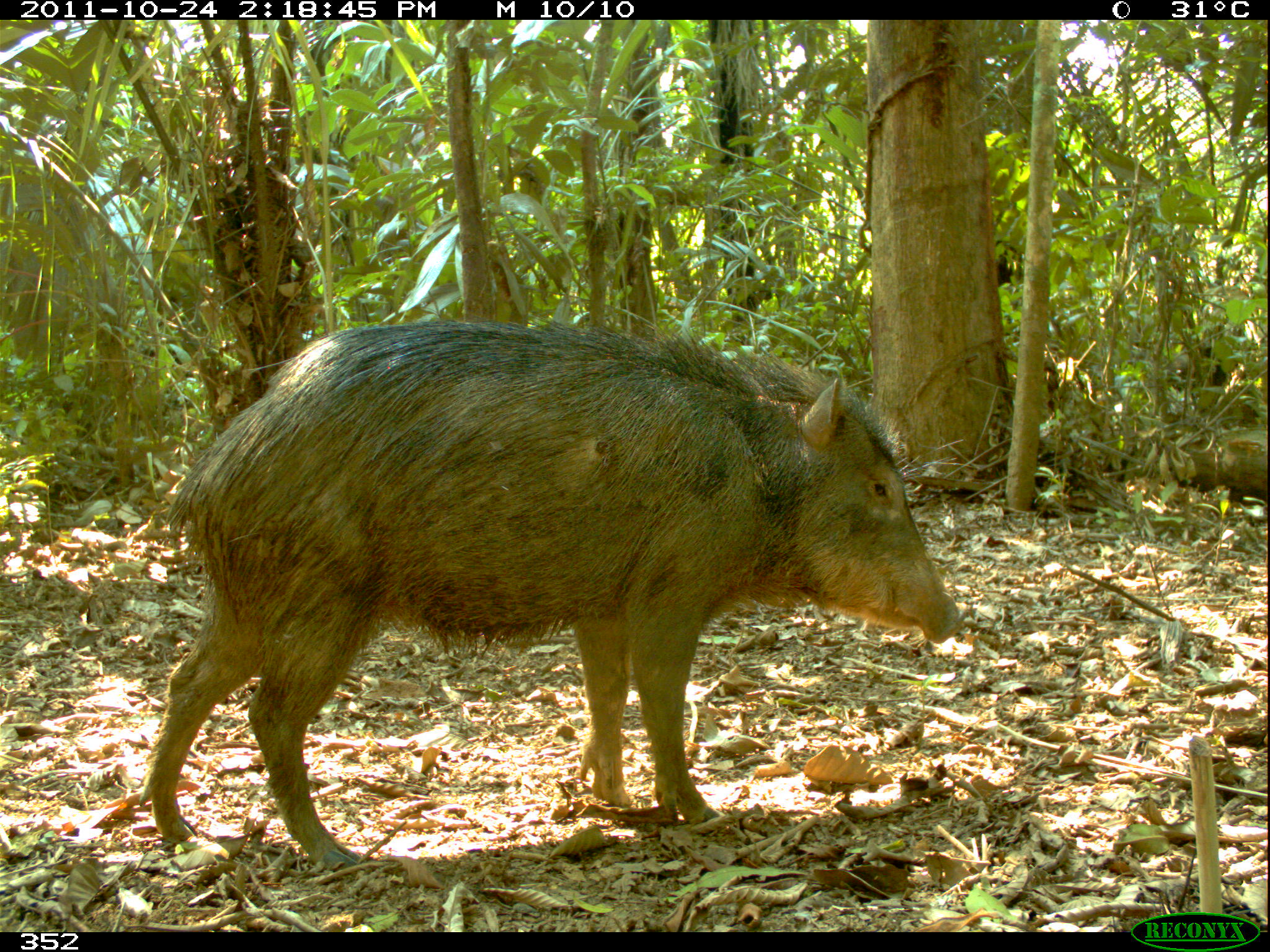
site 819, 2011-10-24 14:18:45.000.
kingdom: Animalia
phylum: Chordata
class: Mammalia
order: Artiodactyla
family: Tayassuidae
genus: Tayassu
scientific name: Tayassu pecari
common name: white-lipped peccary